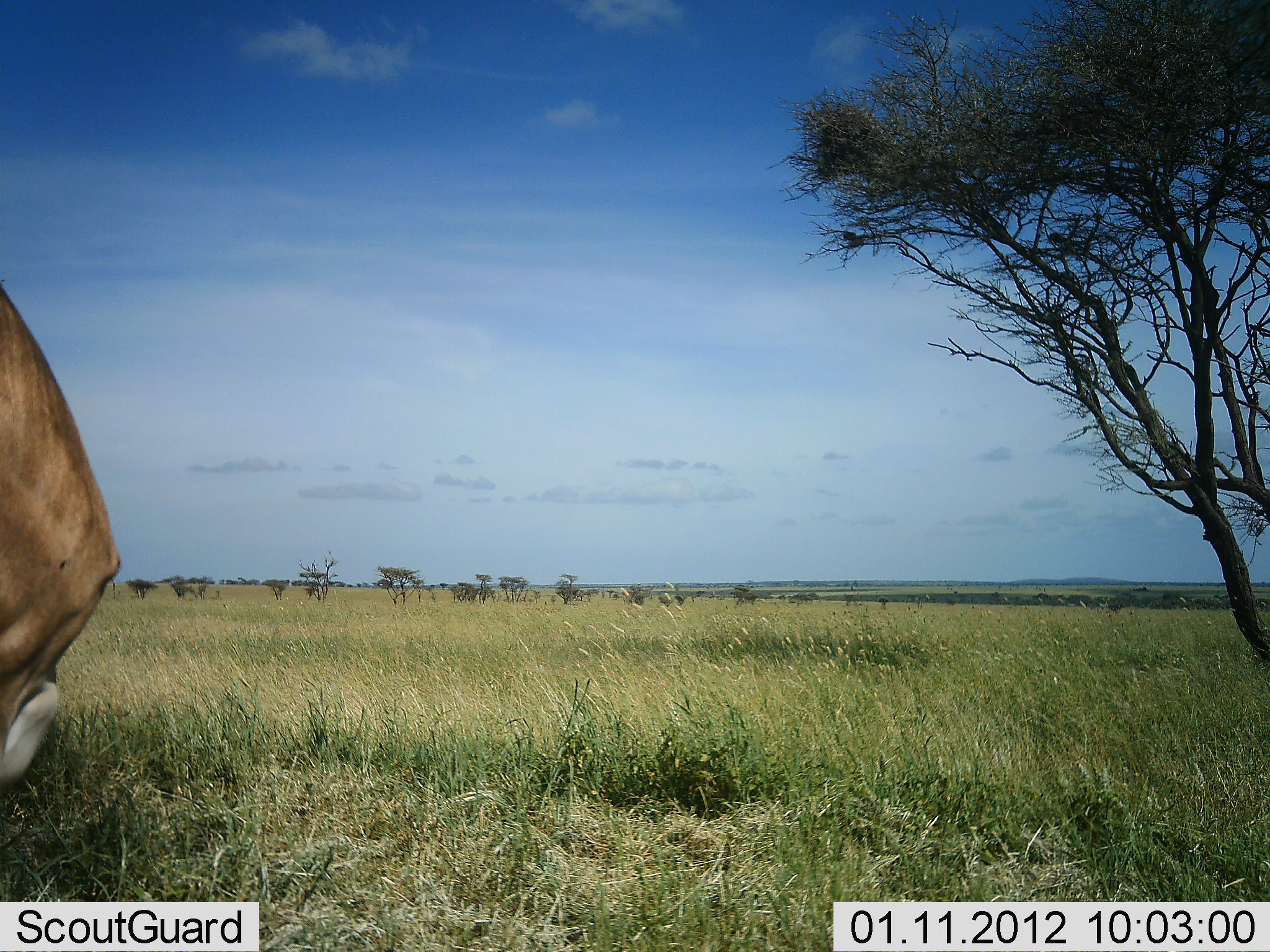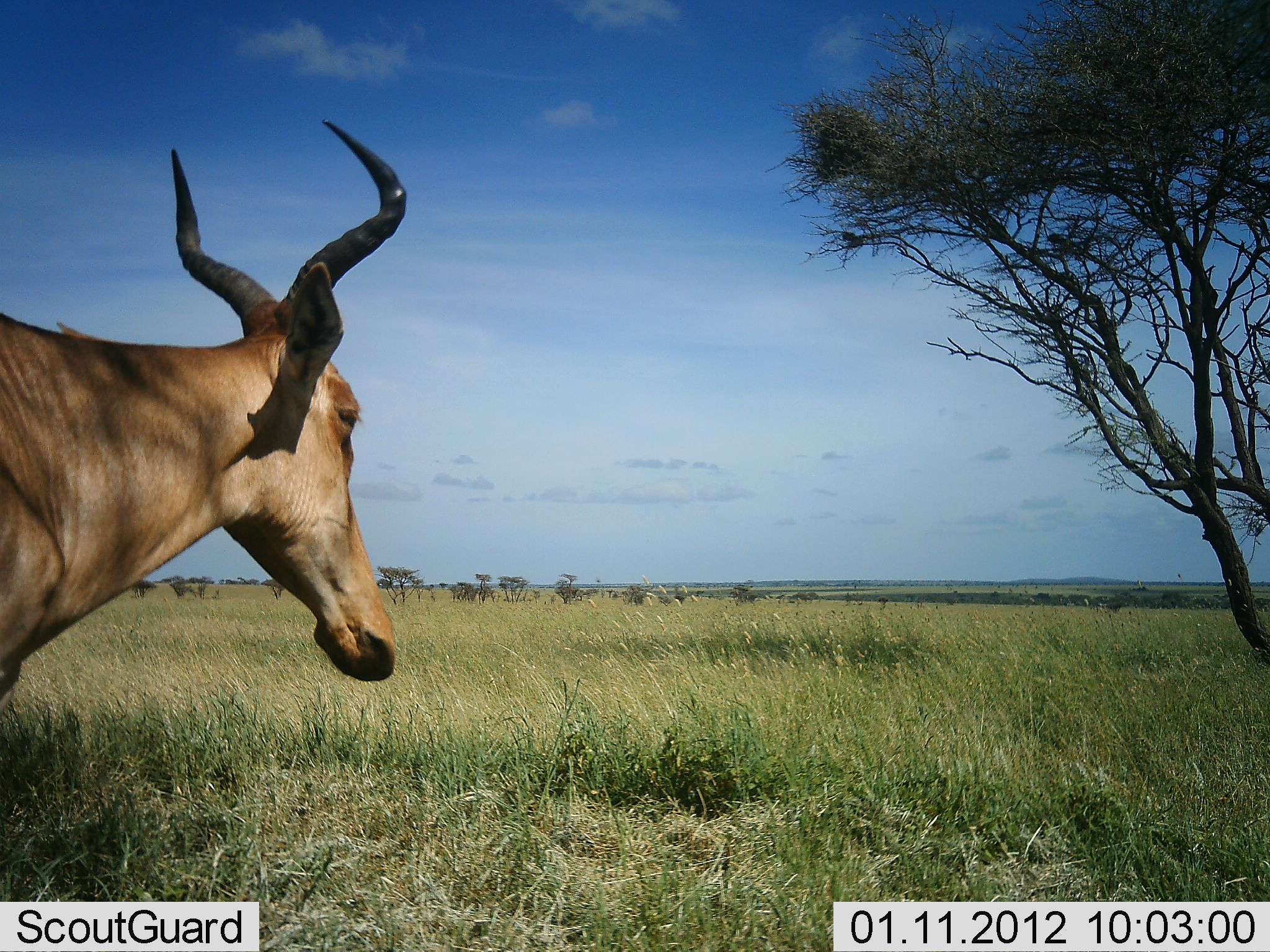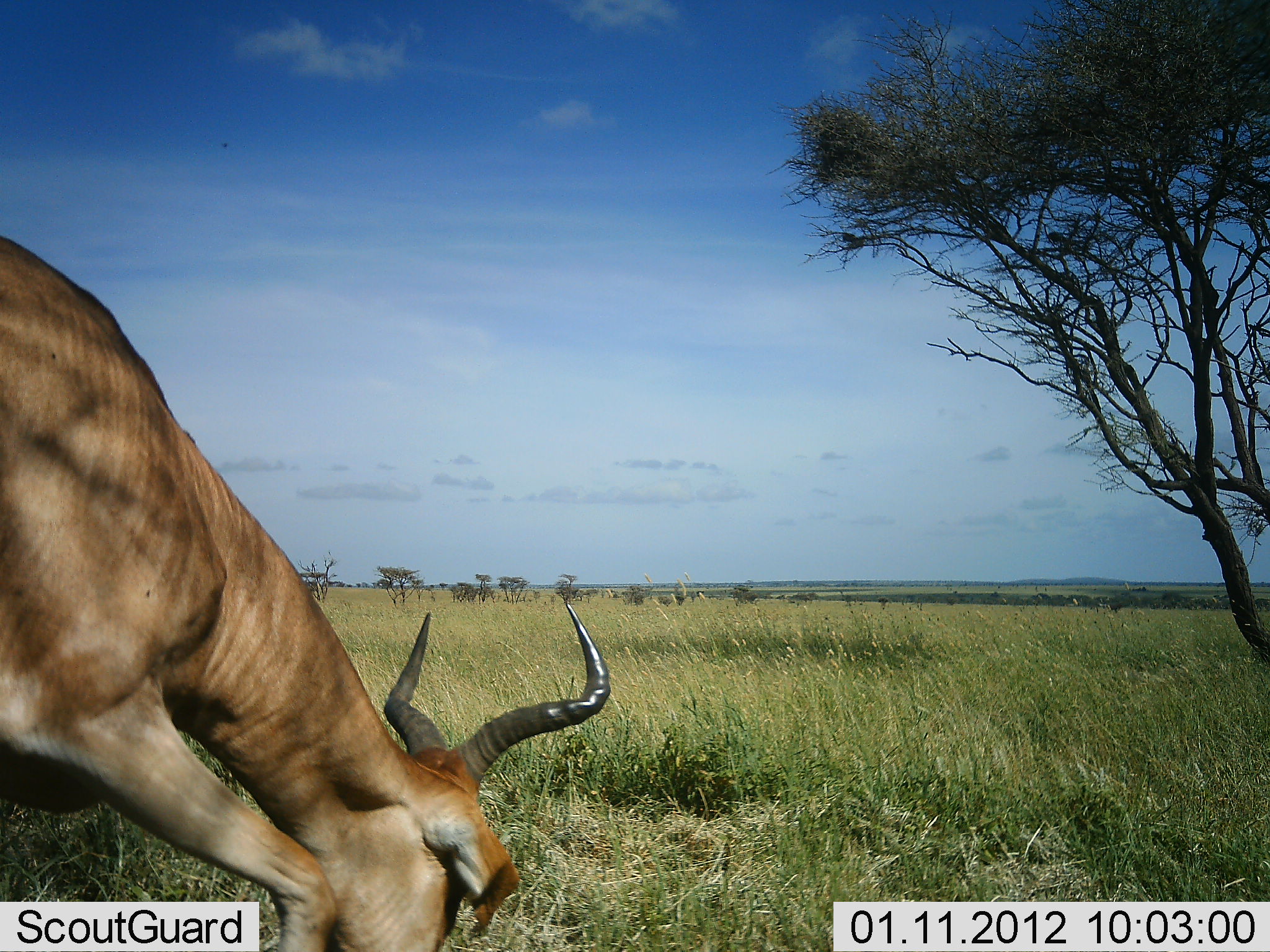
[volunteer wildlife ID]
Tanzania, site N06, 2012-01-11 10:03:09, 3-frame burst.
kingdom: Animalia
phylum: Chordata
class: Mammalia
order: Artiodactyla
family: Bovidae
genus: Alcelaphus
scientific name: Alcelaphus buselaphus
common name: hartebeest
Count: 1.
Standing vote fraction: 43%.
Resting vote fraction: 0%.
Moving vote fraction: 29%.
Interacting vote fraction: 0%.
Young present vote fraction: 0%.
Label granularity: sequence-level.